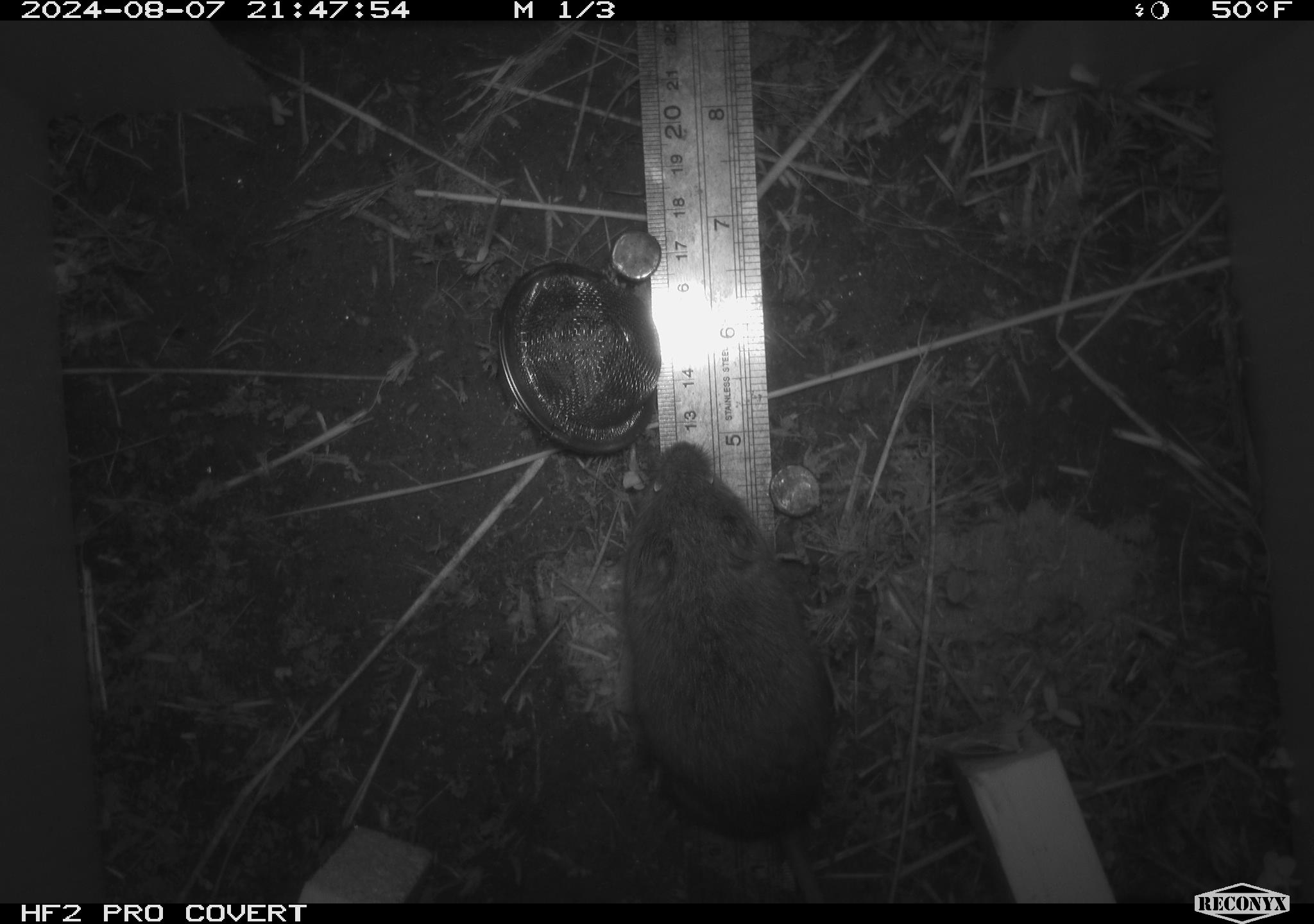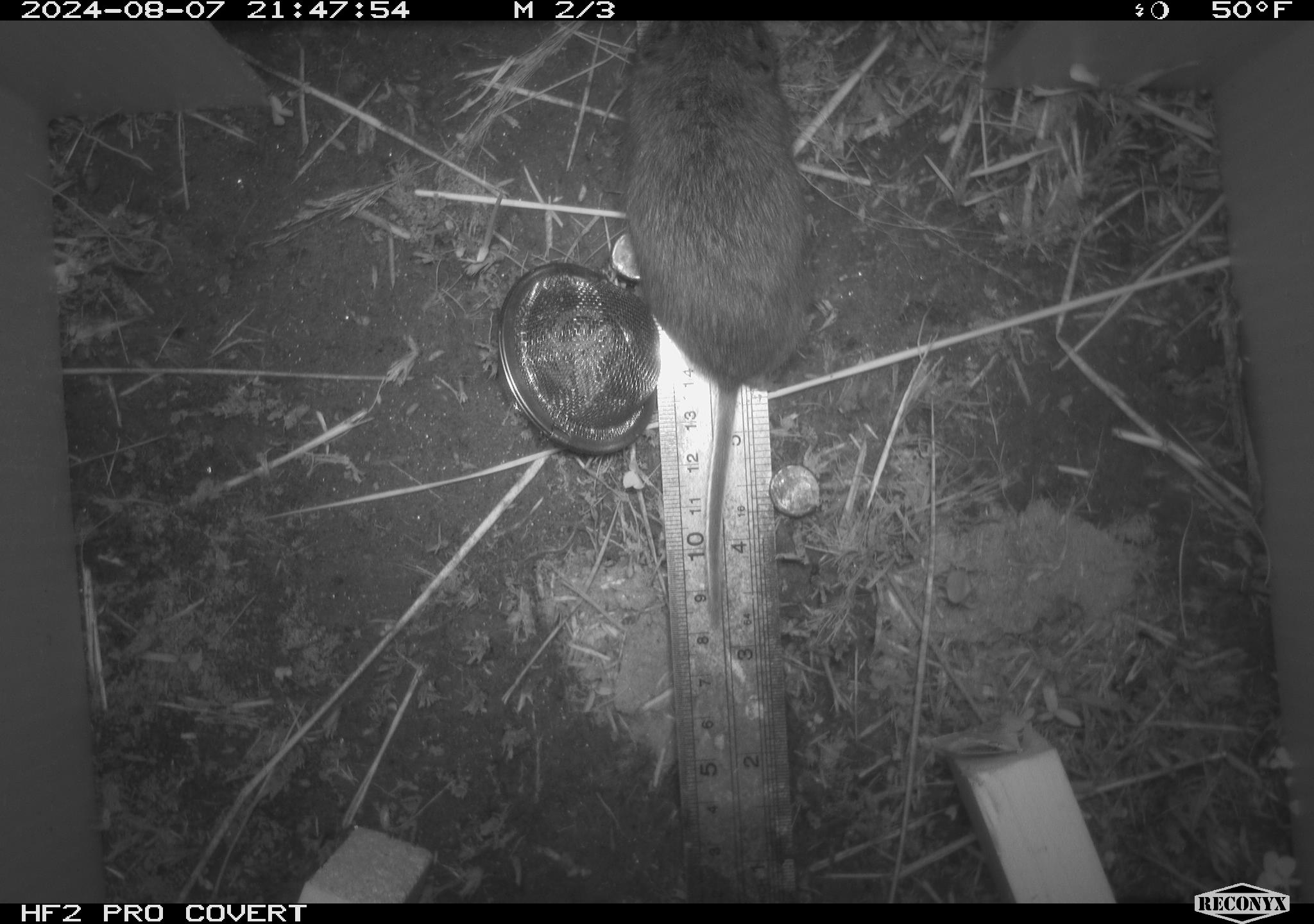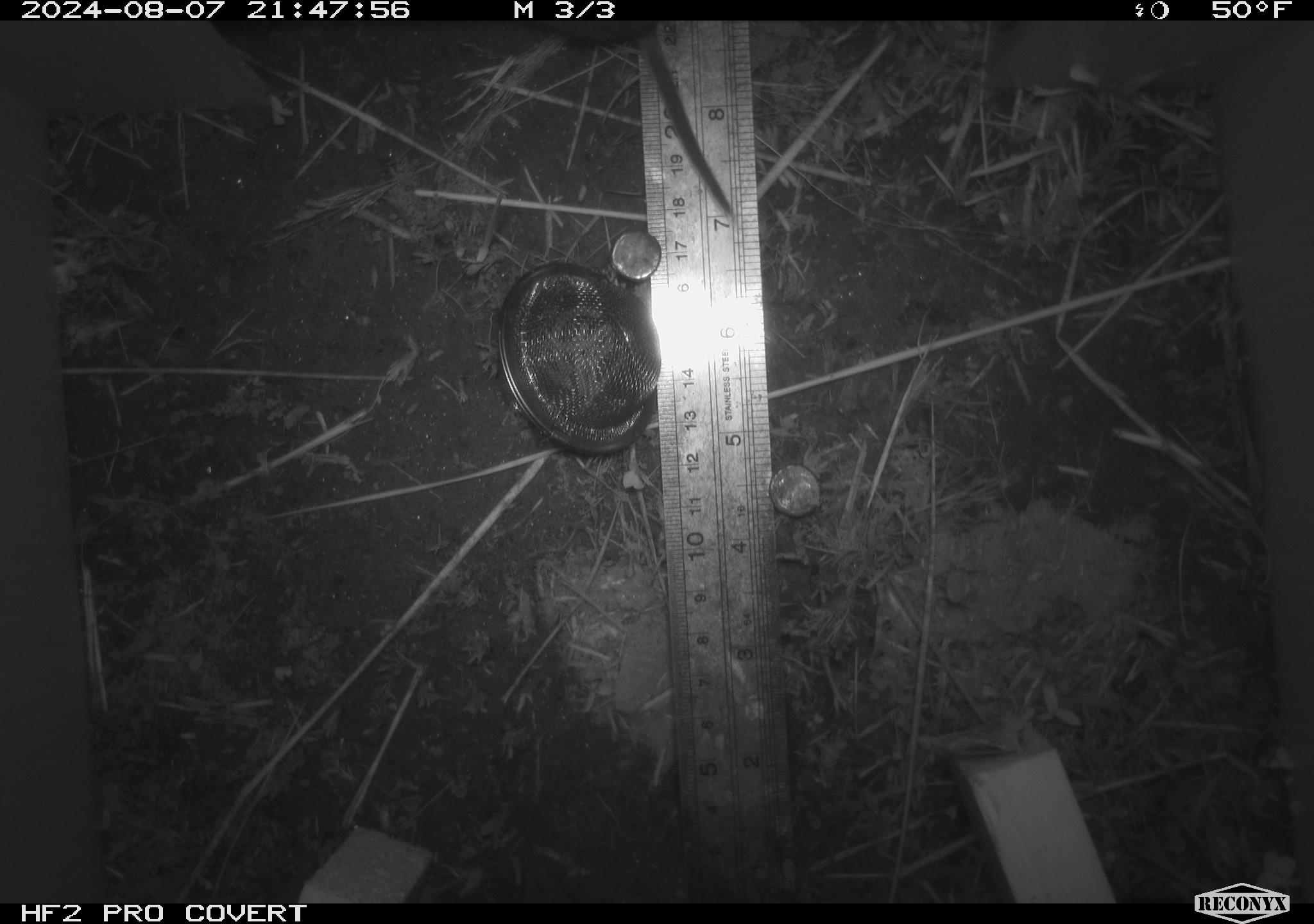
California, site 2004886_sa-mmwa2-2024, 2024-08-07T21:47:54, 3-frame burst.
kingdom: Animalia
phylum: Chordata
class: Mammalia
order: Rodentia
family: Cricetidae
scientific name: Arvicolinae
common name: voles, lemmings, and muskrats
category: arvicolinae subfamily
Arvicolinae subfamily (voles, lemmings, and muskrats) (Arvicolinae).